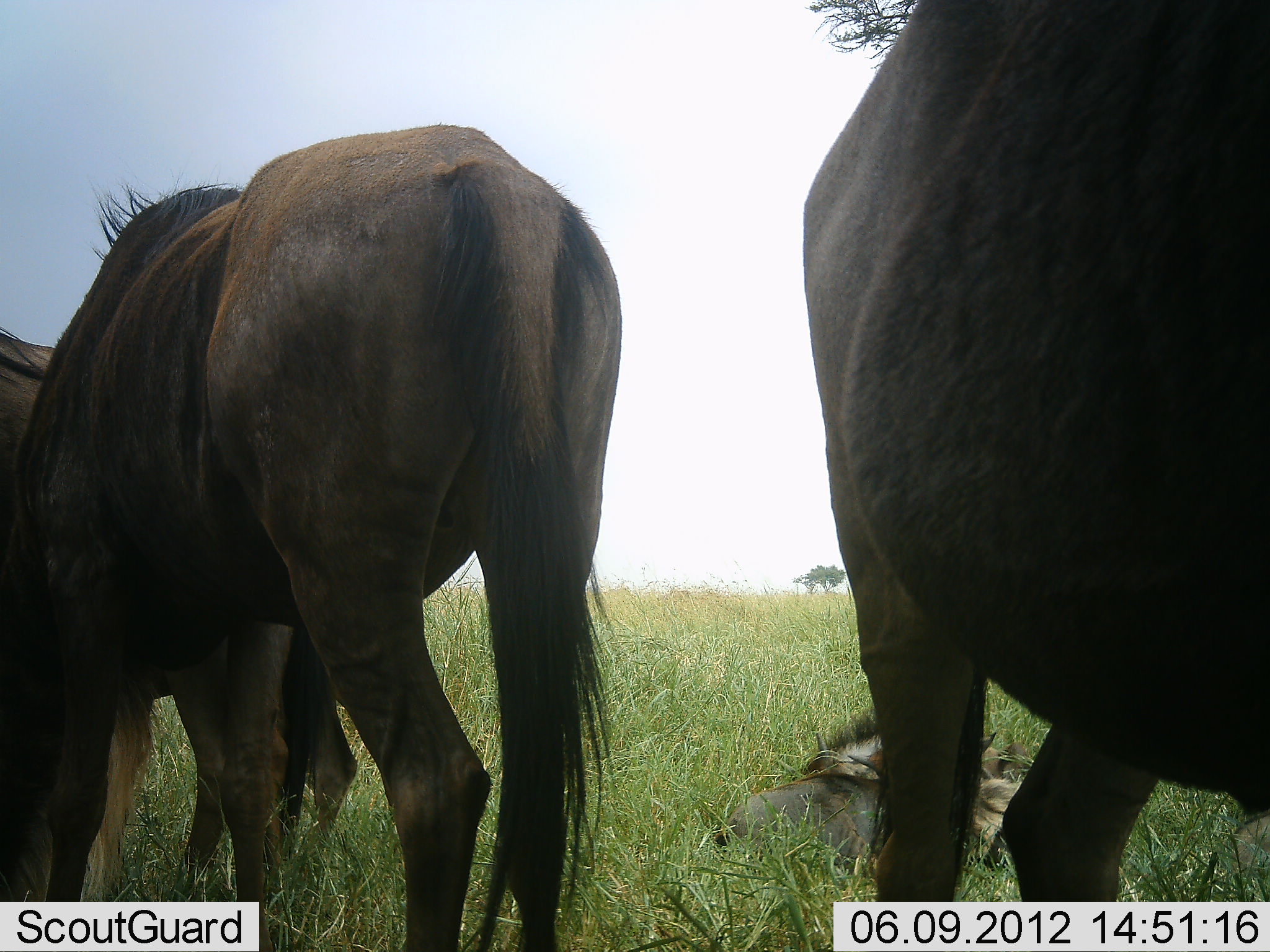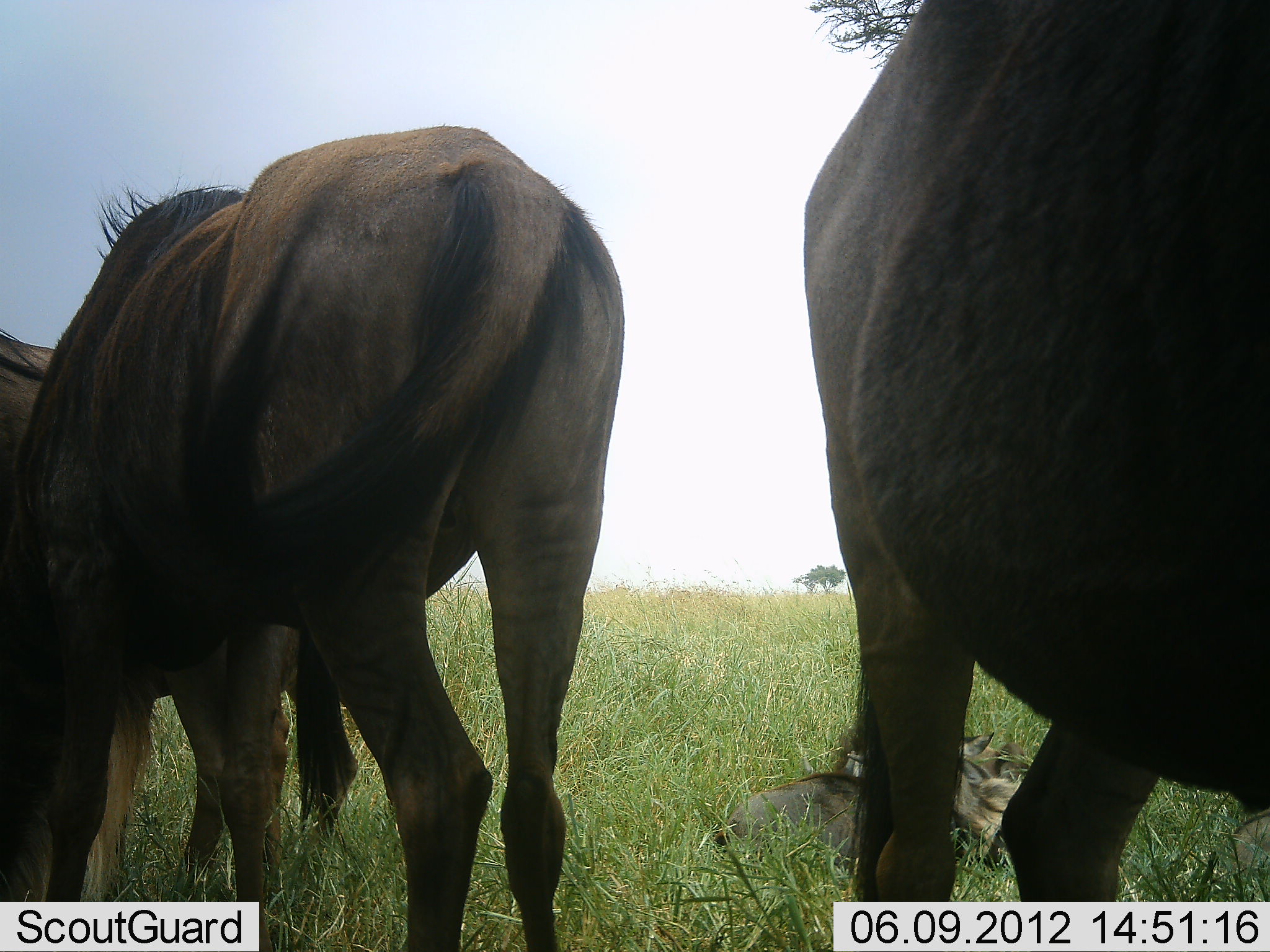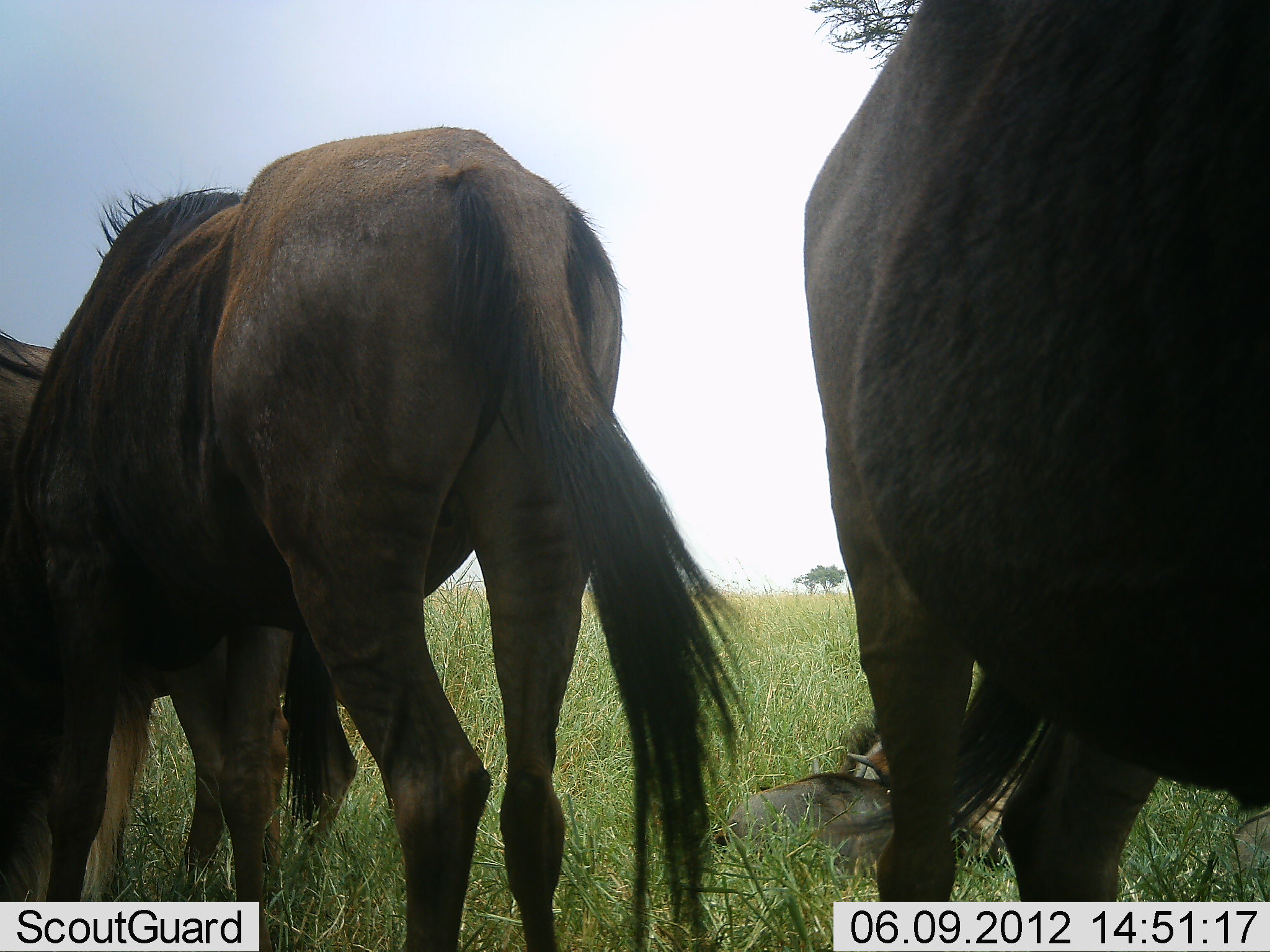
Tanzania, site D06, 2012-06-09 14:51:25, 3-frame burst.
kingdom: Animalia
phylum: Chordata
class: Mammalia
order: Artiodactyla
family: Bovidae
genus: Connochaetes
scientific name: Connochaetes taurinus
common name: blue wildebeest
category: wildebeest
Wildebeest (blue wildebeest) (Connochaetes taurinus), count 4. Behavior (volunteer vote fractions): standing 50%, resting 80%, moving 0%, interacting 0%. Young present (vote fraction): 40%. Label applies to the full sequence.